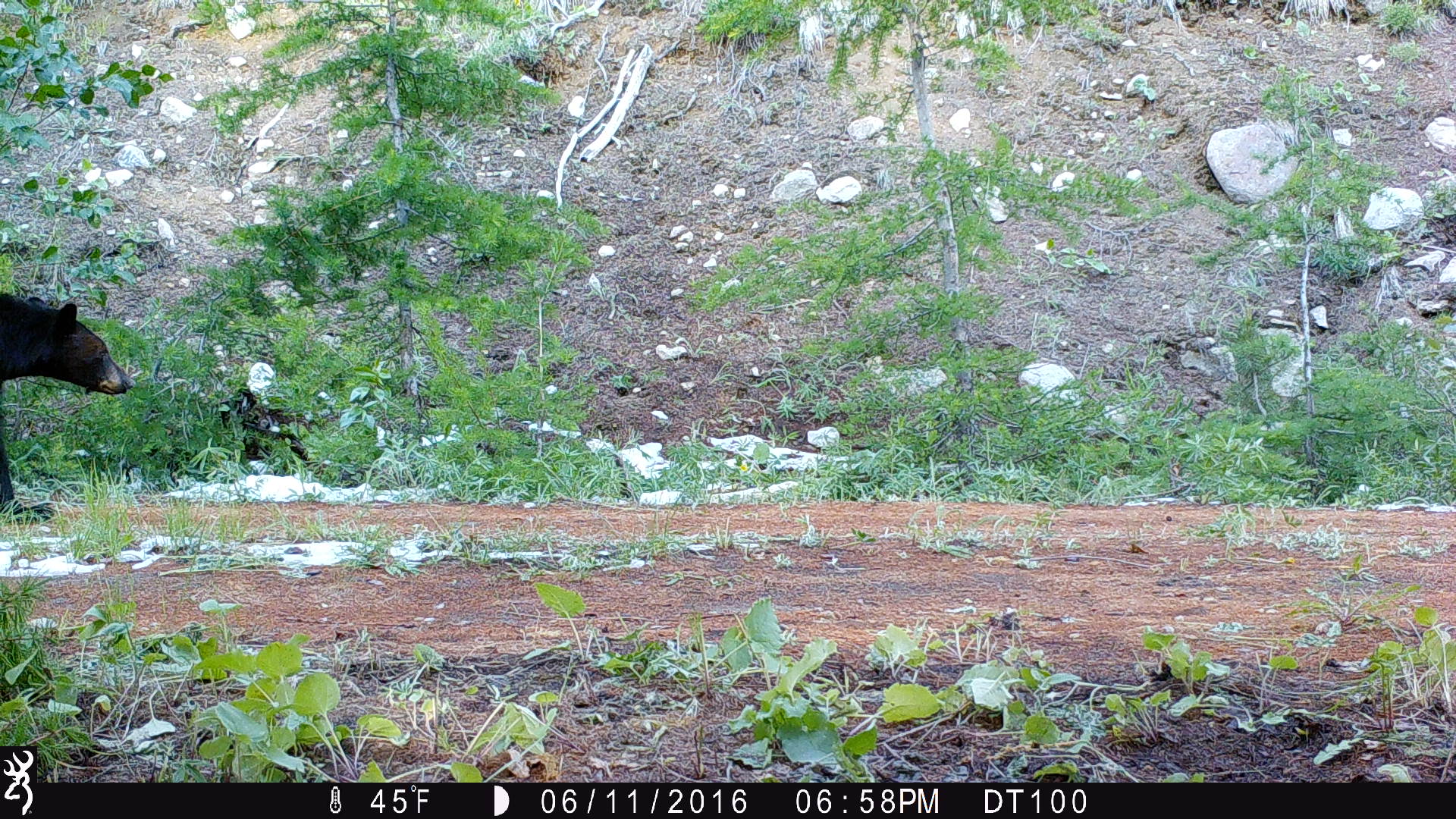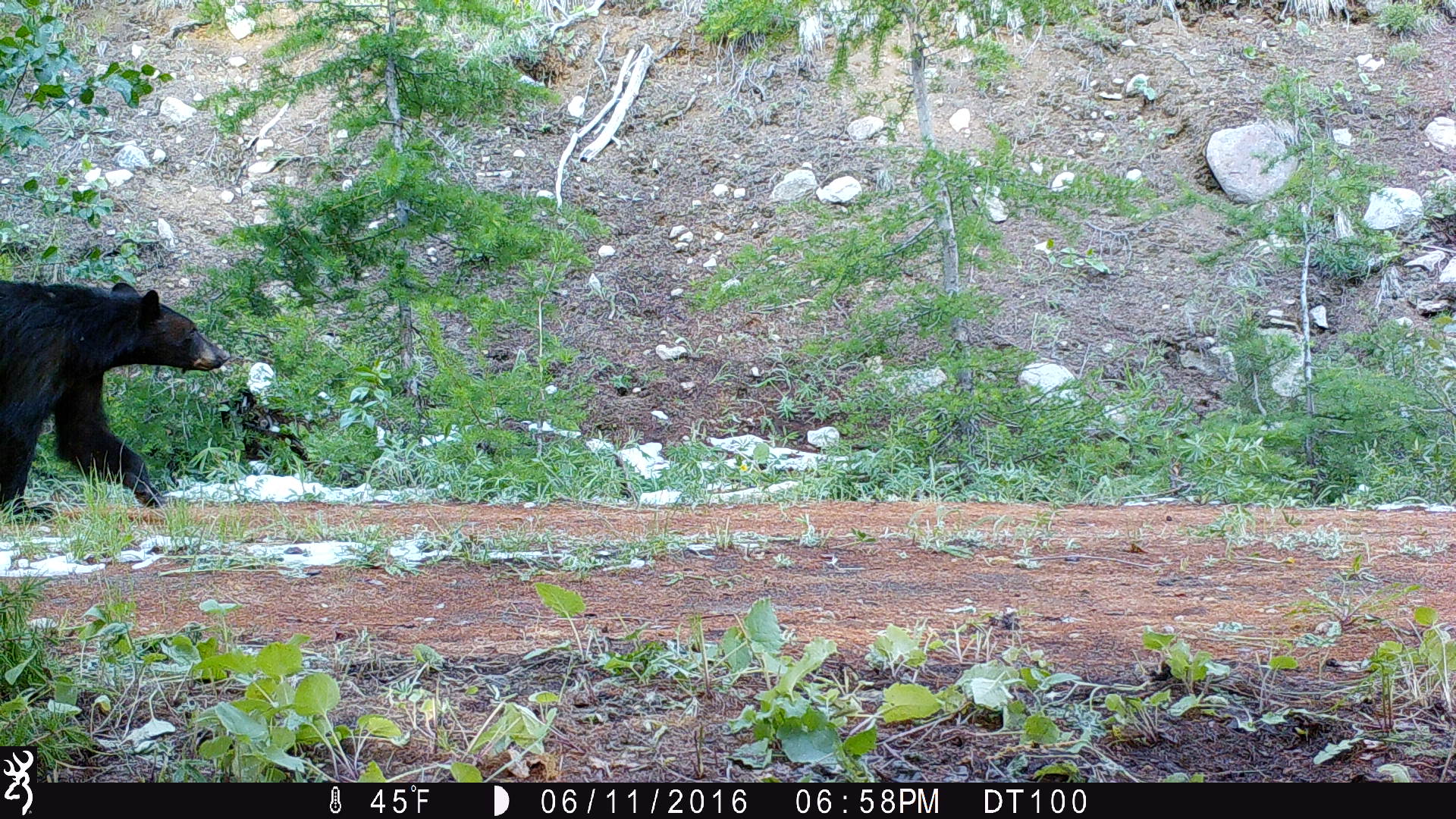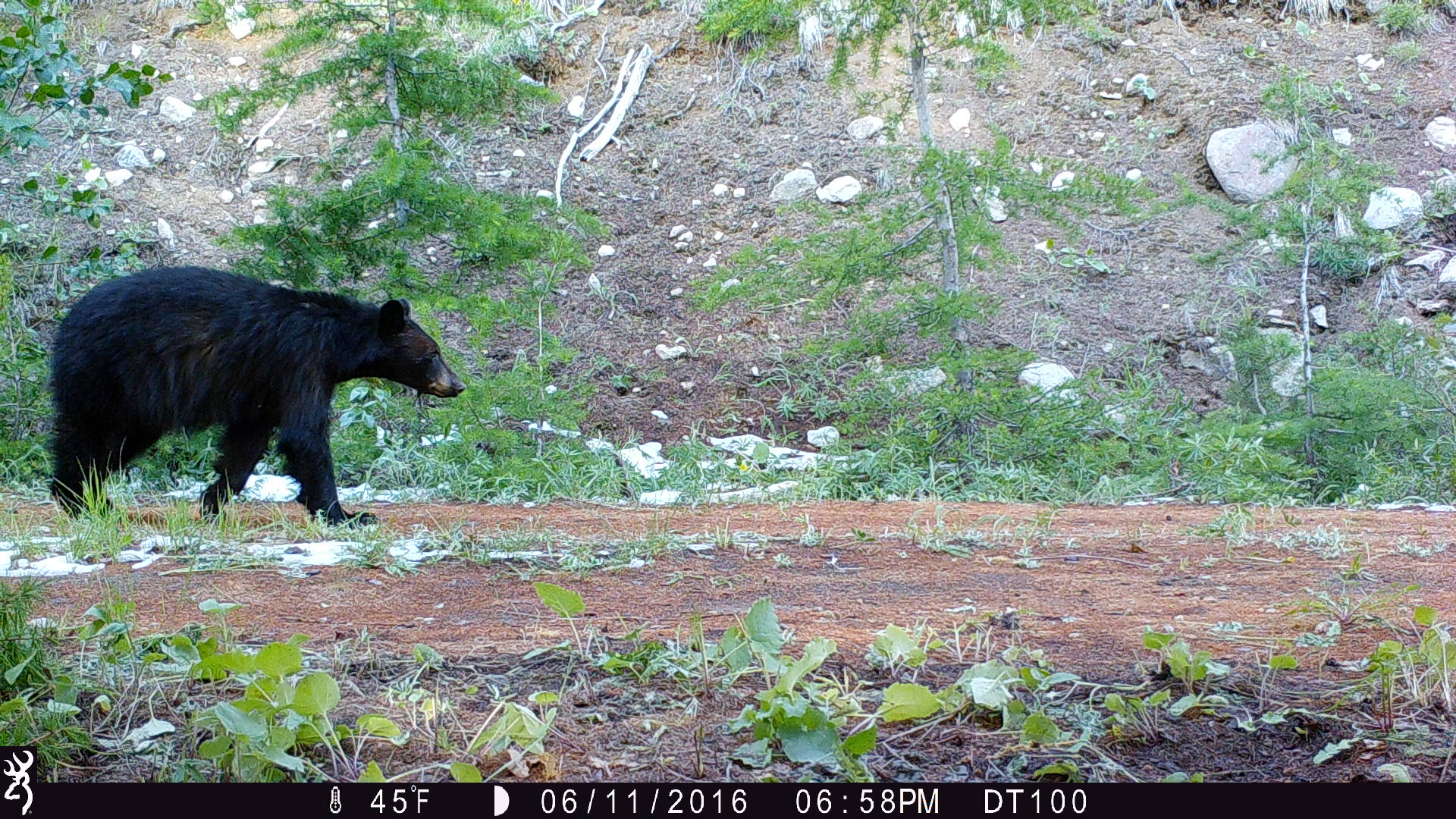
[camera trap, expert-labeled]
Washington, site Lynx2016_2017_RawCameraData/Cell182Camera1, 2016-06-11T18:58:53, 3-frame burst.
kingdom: Animalia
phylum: Chordata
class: Mammalia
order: Carnivora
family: Ursidae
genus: Ursus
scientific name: Ursus americanus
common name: american black bear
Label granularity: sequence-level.